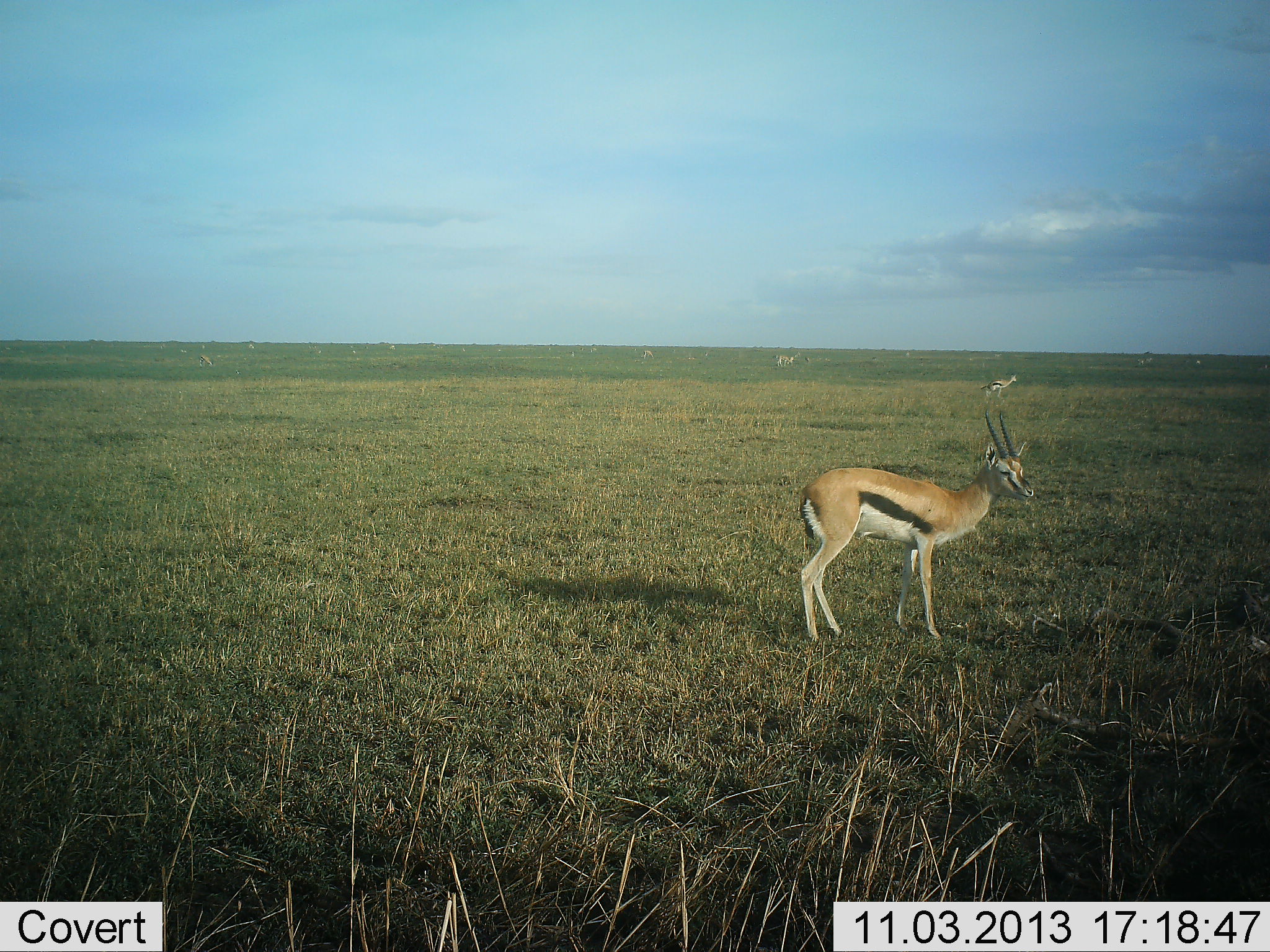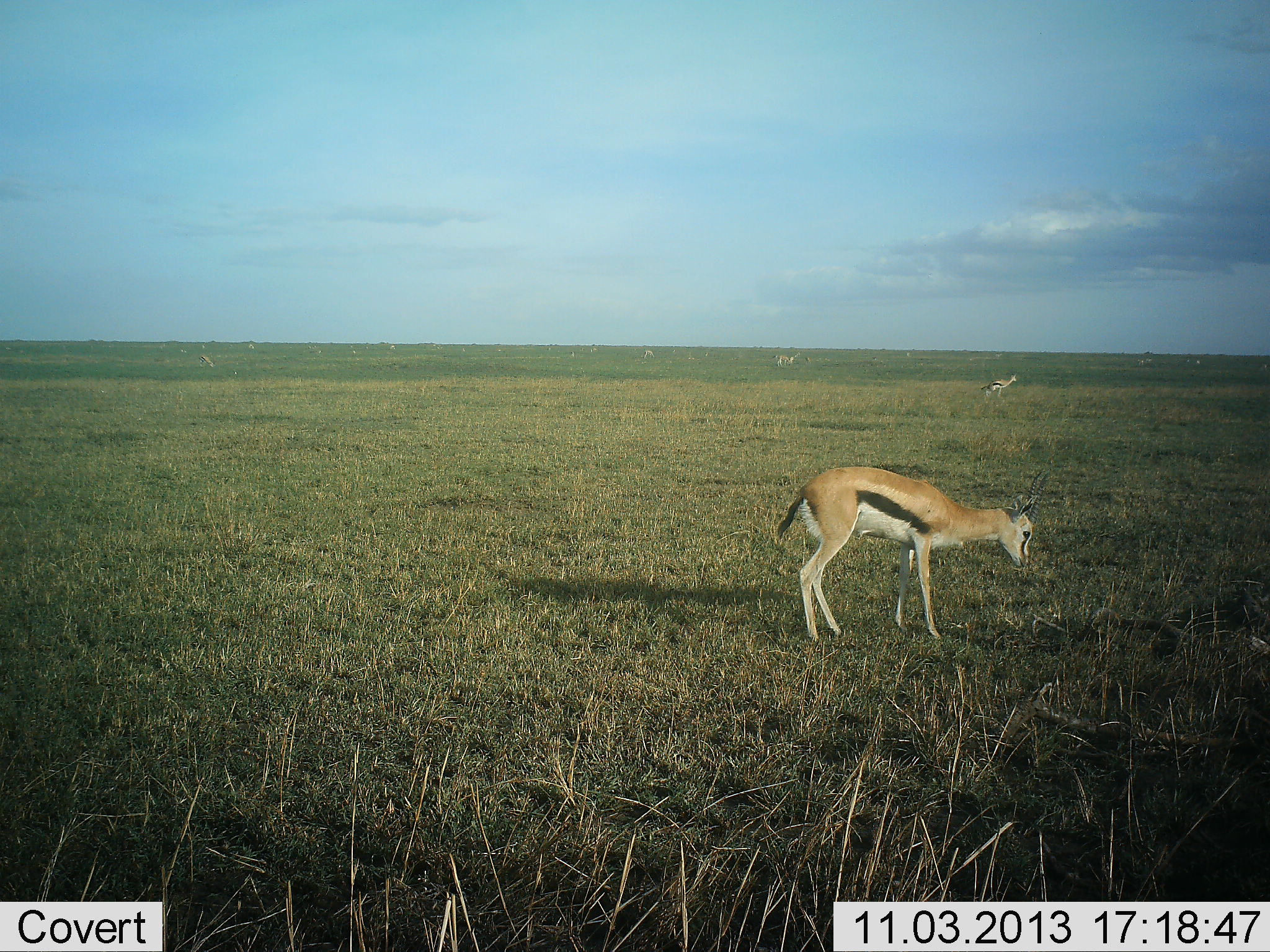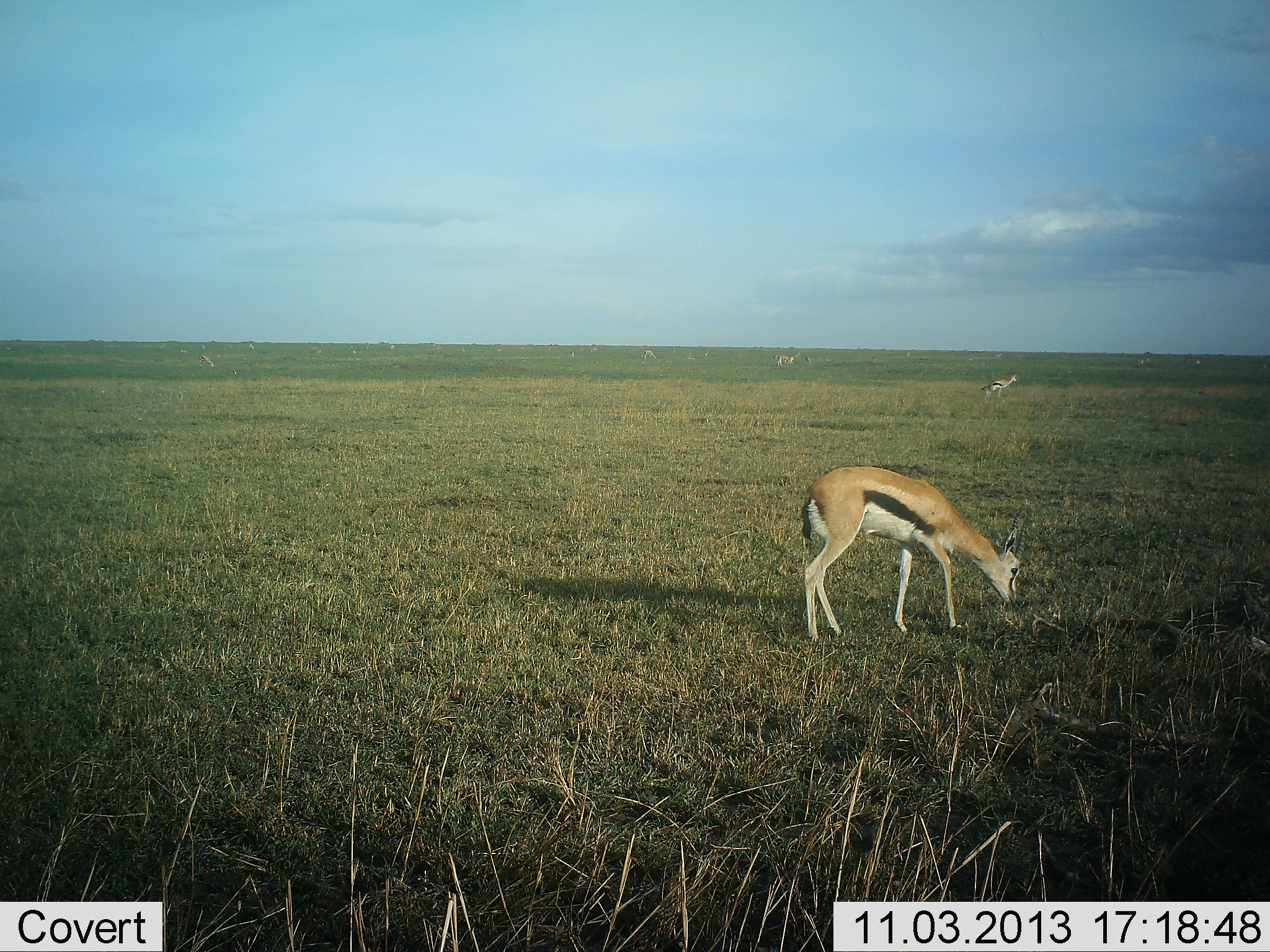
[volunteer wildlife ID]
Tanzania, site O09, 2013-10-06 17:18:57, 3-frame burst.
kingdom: Animalia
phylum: Chordata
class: Mammalia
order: Artiodactyla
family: Bovidae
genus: Eudorcas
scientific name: Eudorcas thomsonii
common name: thomson's gazelle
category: gazellethomsons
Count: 1.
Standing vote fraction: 70%.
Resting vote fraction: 10%.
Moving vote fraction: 10%.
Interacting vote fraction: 0%.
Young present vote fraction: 0%.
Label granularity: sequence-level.